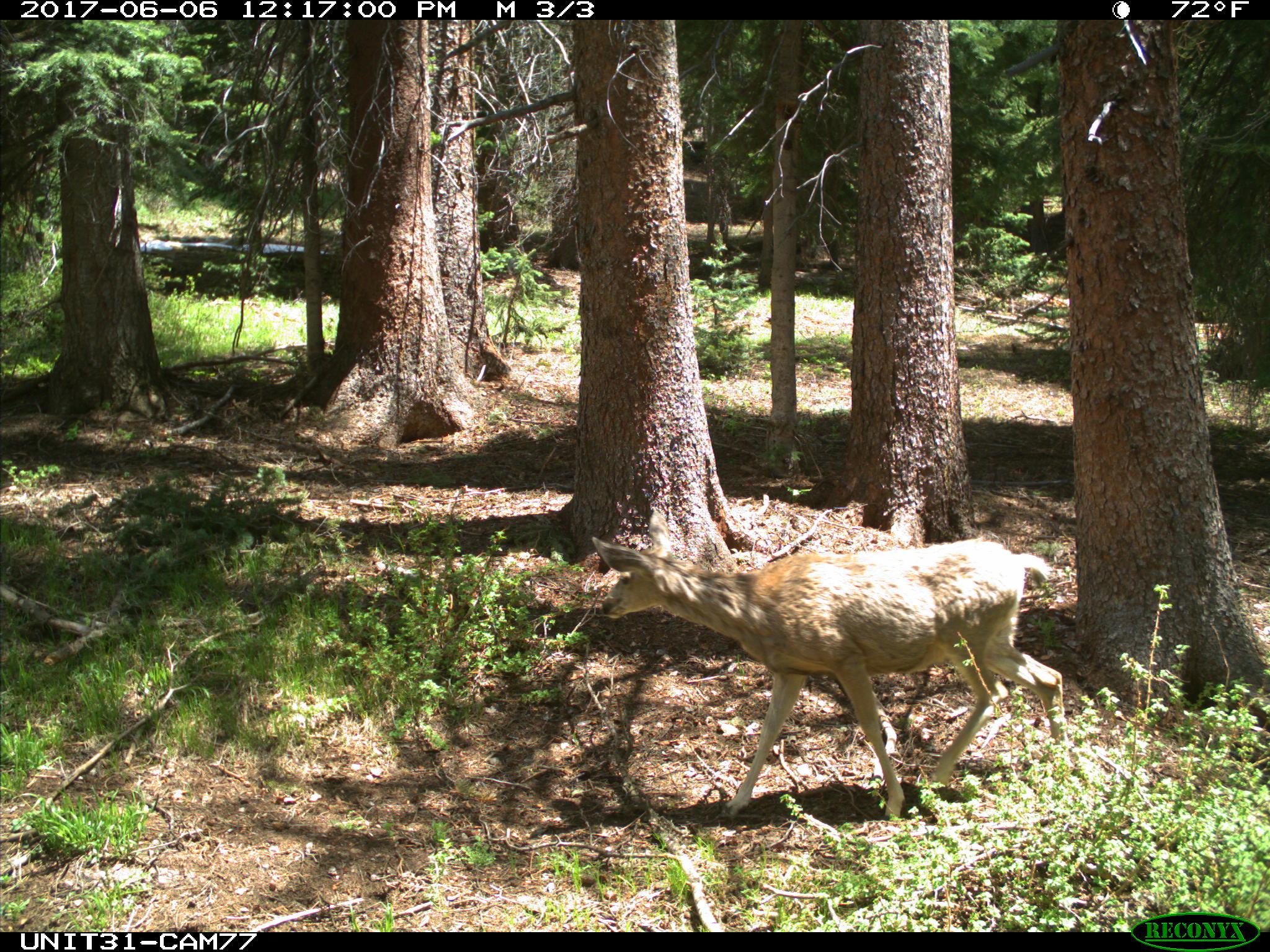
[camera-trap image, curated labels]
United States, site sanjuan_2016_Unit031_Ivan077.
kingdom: Animalia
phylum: Chordata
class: Mammalia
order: Artiodactyla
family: Cervidae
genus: Odocoileus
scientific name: Odocoileus hemionus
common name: mule deer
Odocoileus hemionus (mule deer).